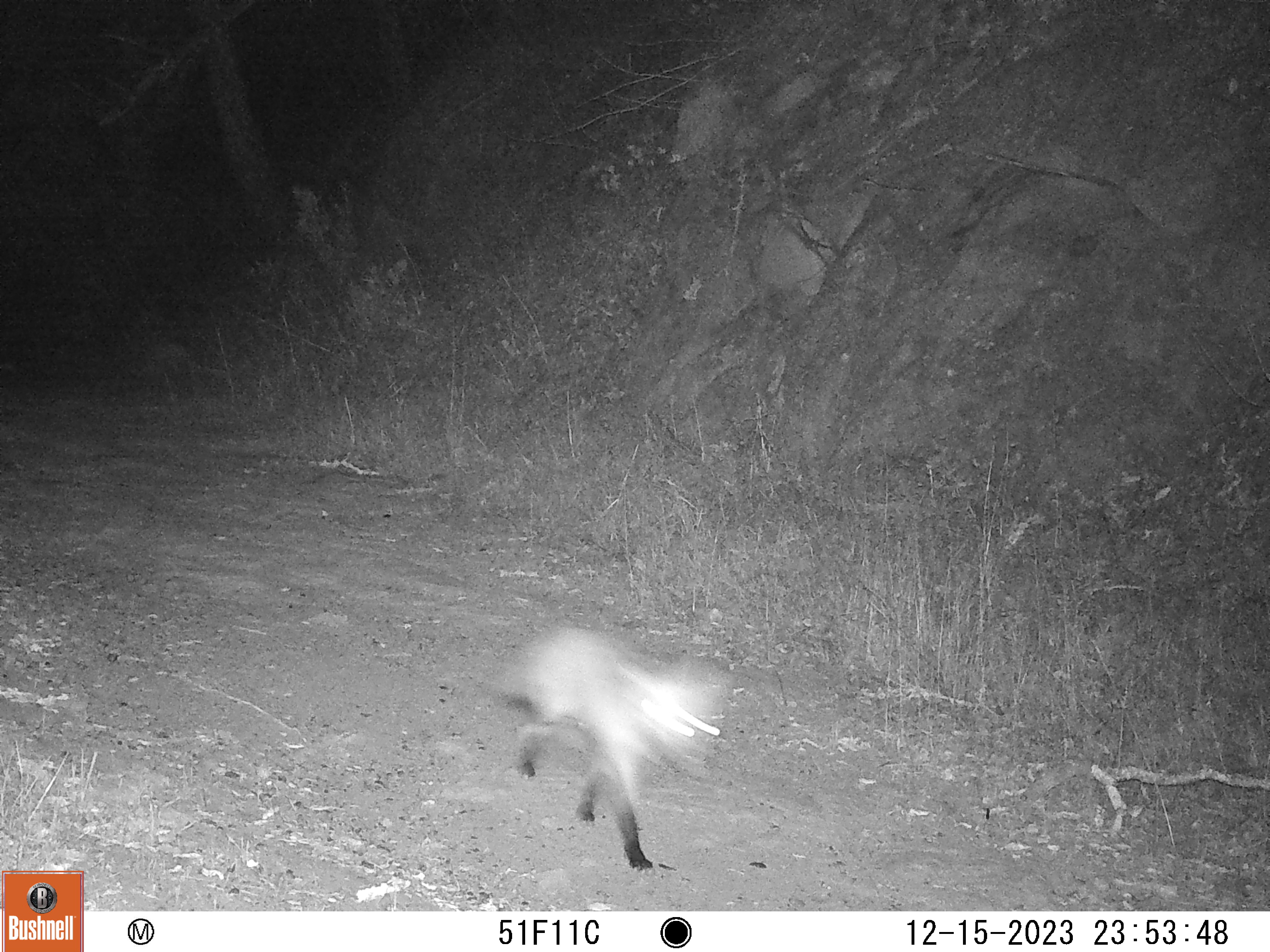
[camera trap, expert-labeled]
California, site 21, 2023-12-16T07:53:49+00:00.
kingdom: Animalia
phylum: Chordata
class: Mammalia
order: Carnivora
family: Canidae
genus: Canis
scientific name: Canis latrans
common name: coyote